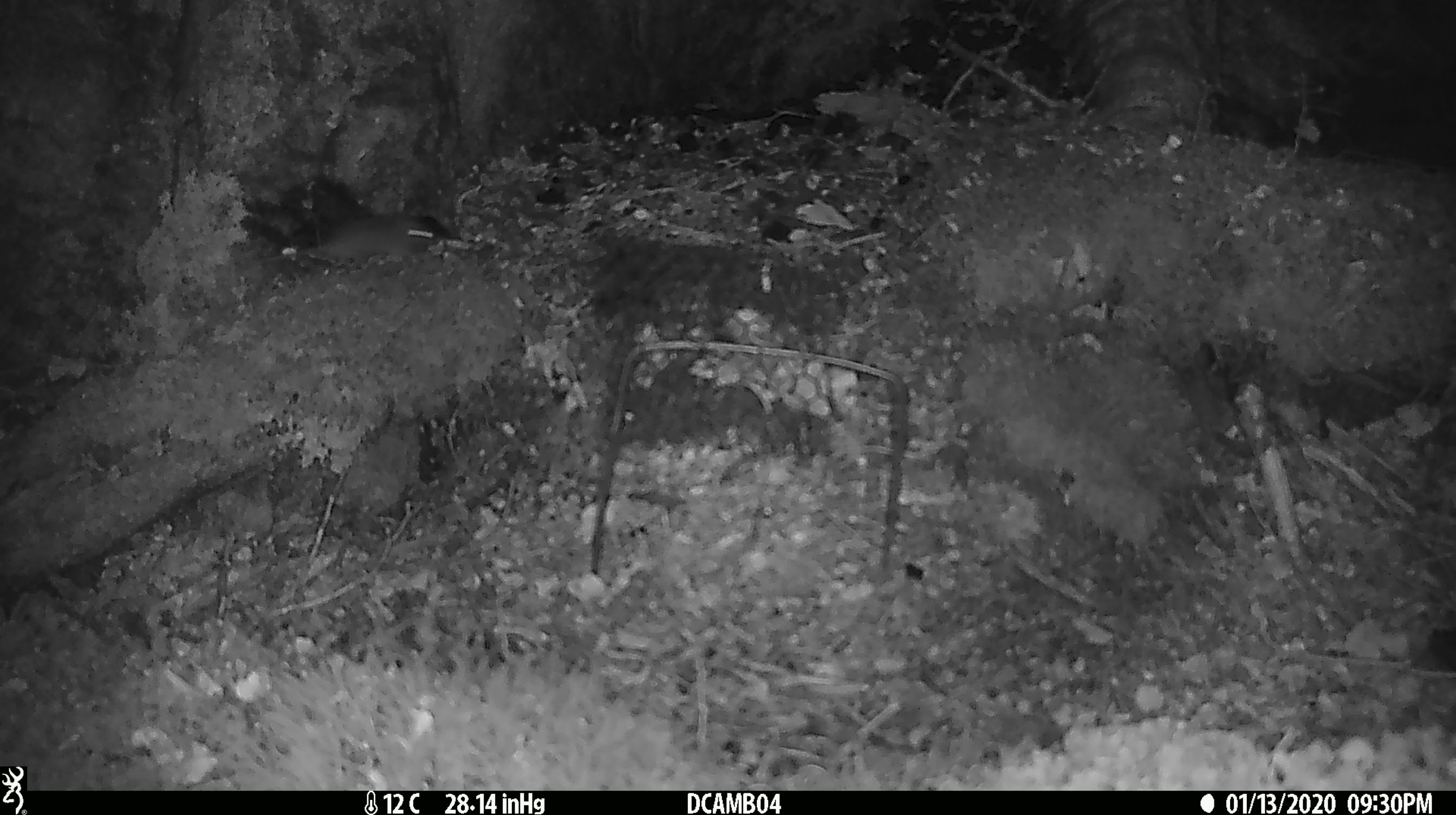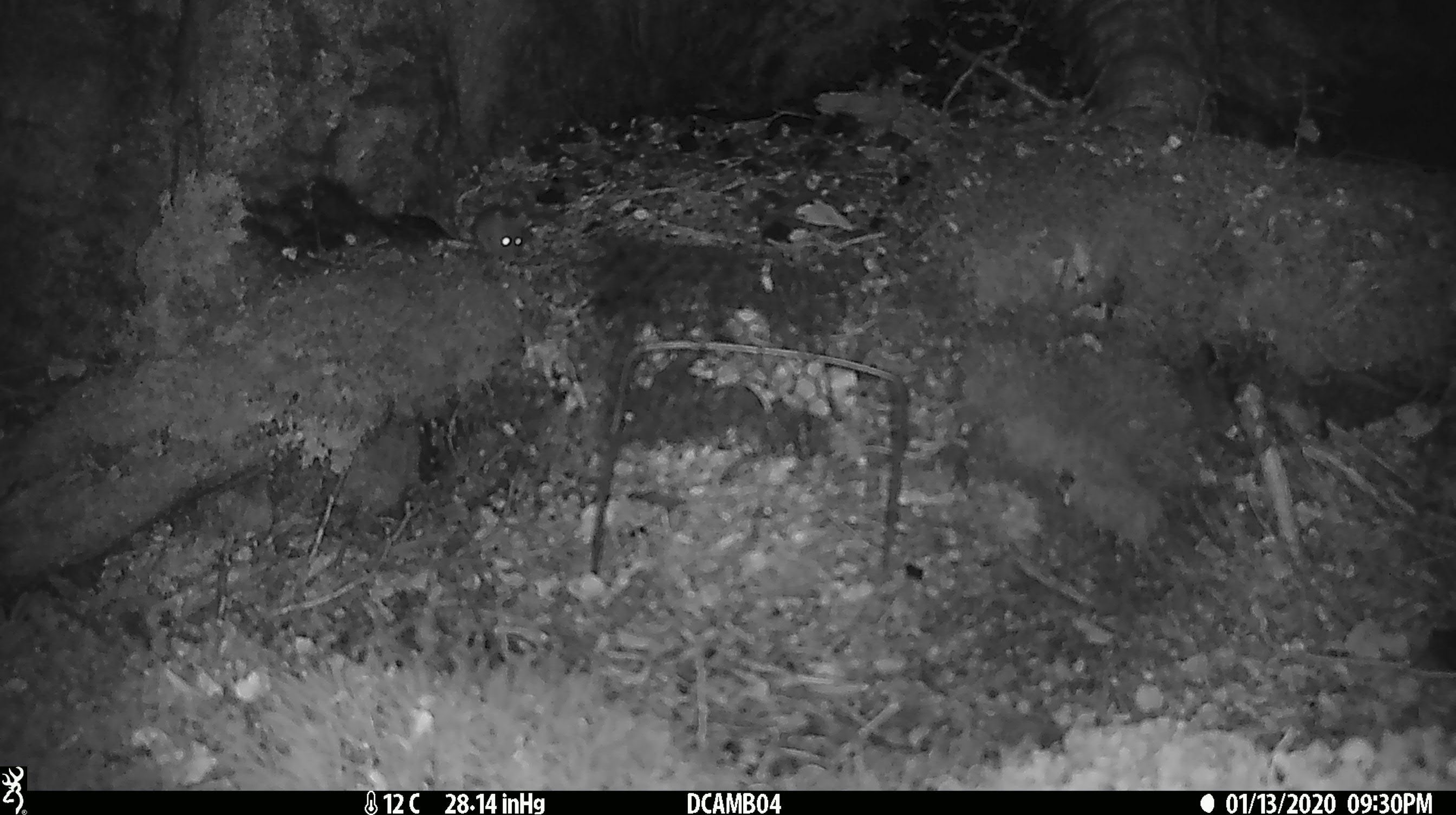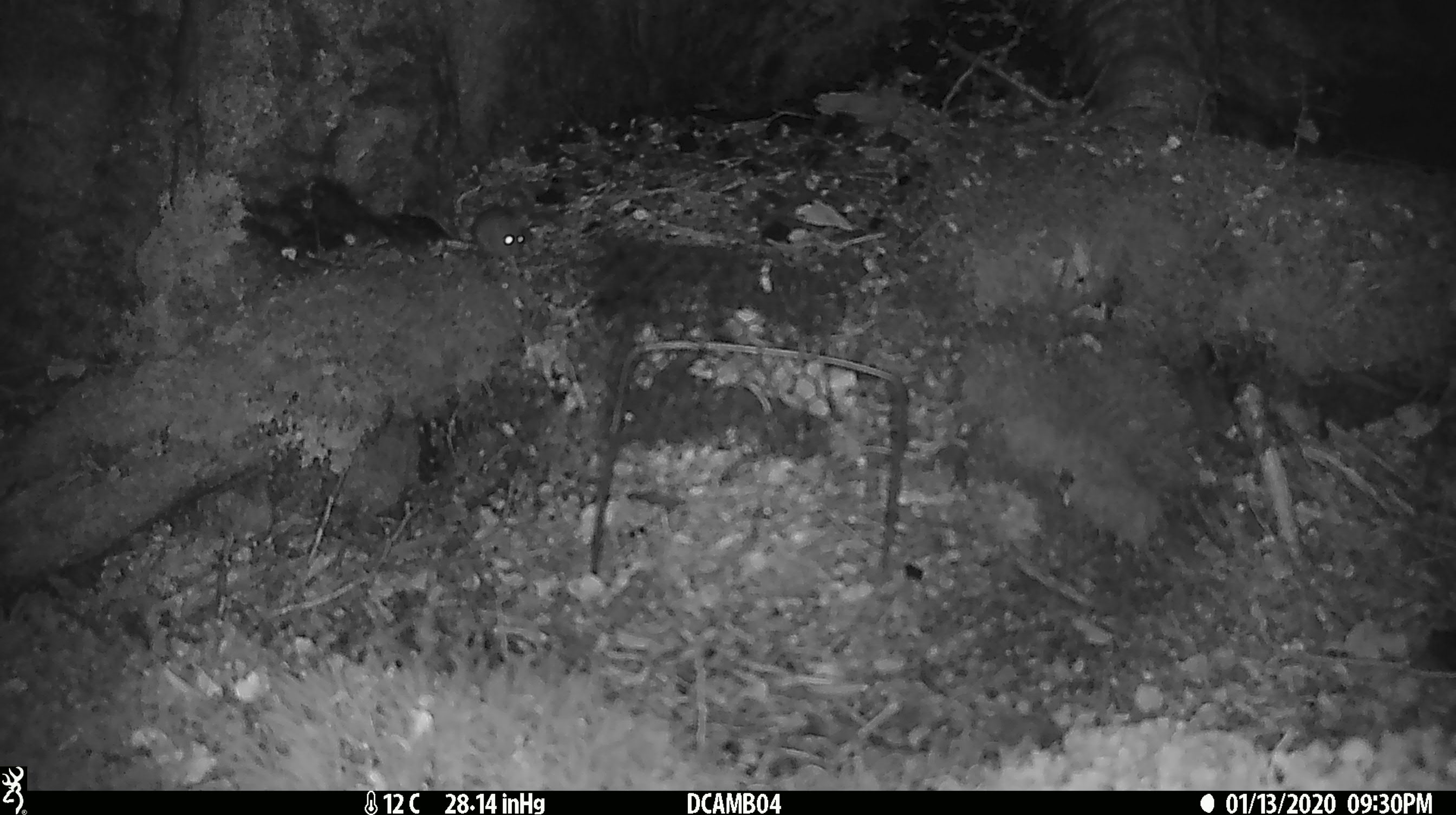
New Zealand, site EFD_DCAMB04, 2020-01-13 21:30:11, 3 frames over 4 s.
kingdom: Animalia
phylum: Chordata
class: Mammalia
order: Rodentia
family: Muridae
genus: Mus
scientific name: Mus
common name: mouse